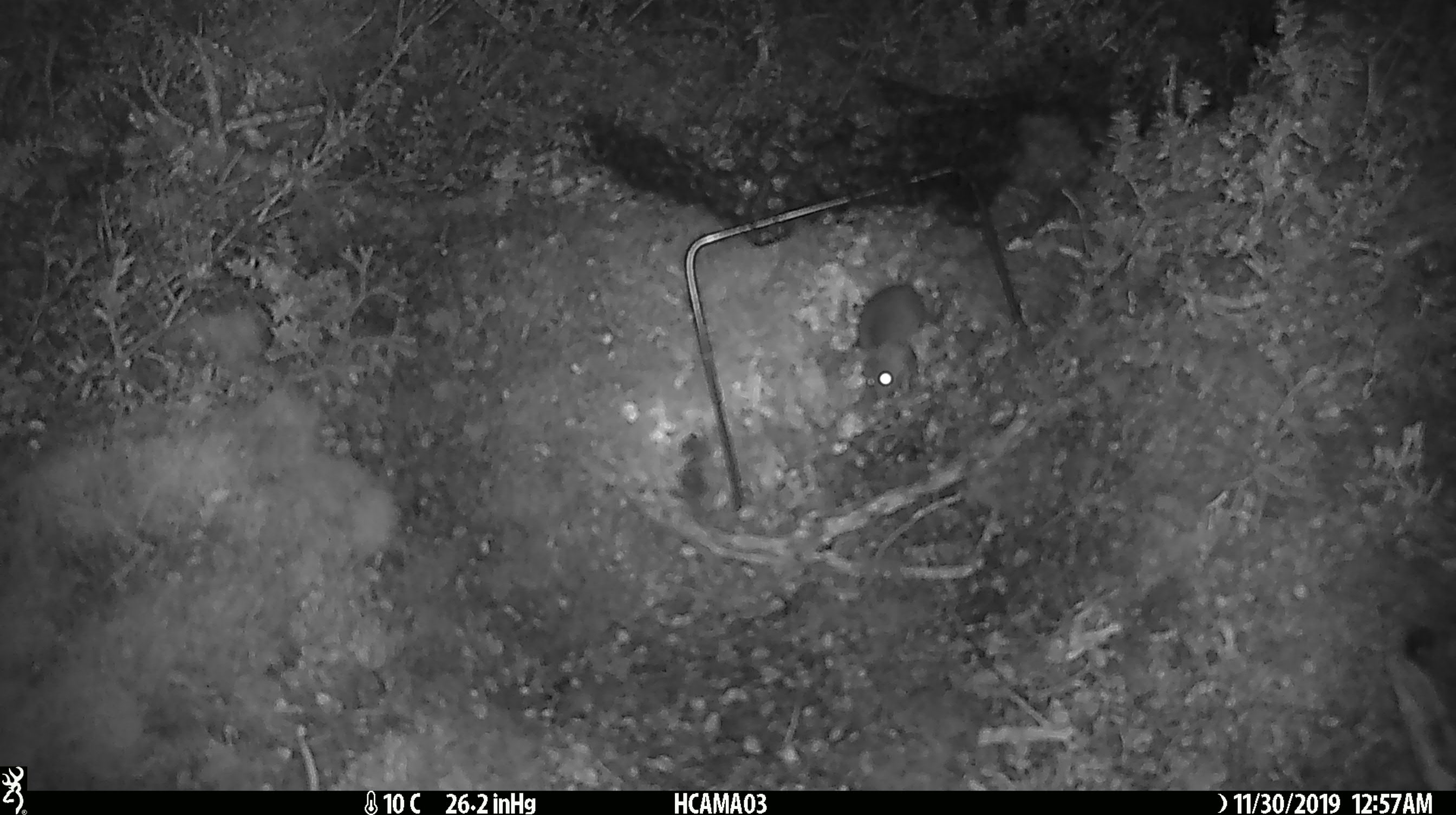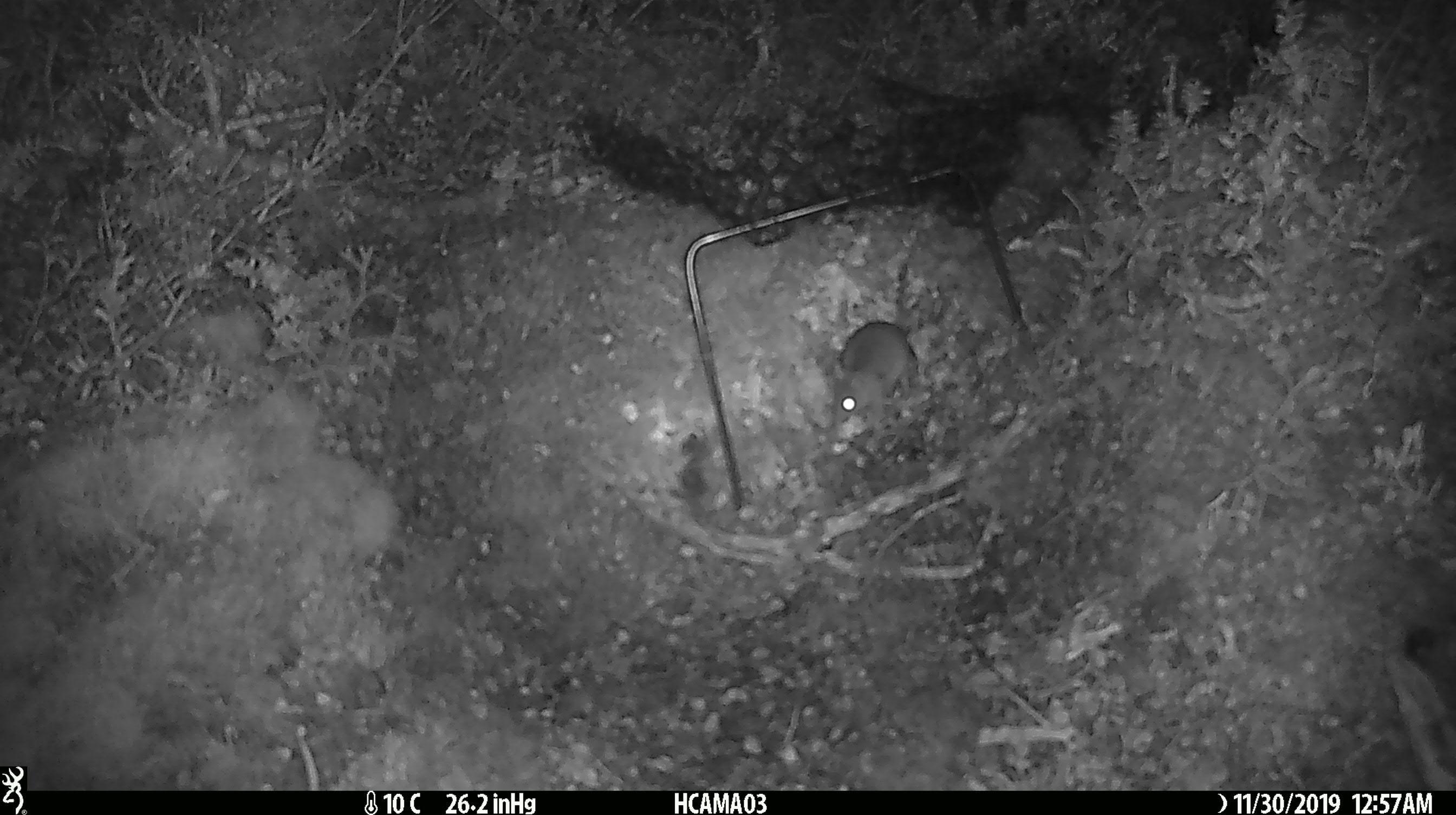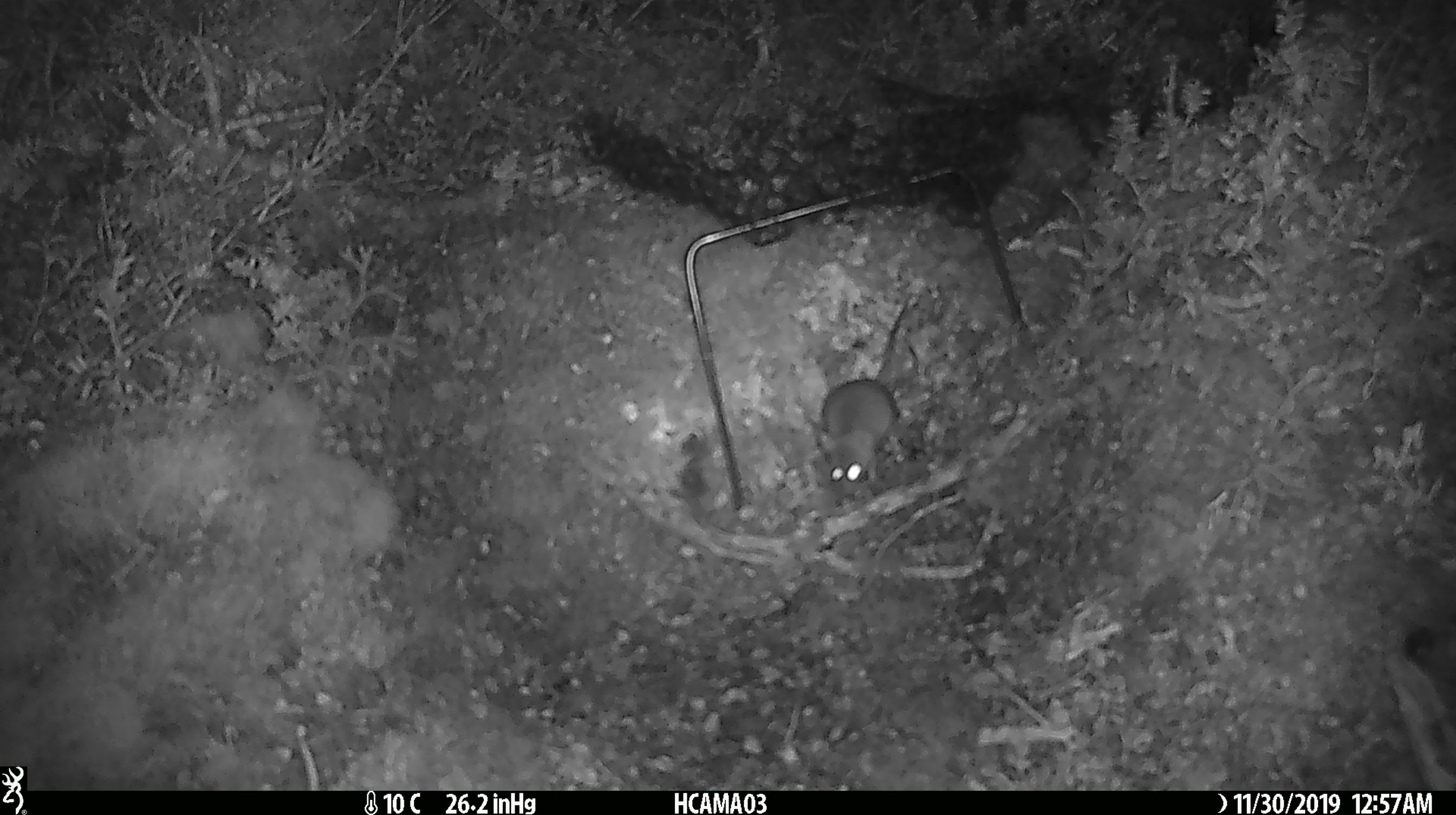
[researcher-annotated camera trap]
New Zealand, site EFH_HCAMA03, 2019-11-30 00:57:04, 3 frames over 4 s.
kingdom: Animalia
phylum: Chordata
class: Mammalia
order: Rodentia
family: Muridae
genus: Mus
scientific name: Mus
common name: mouse